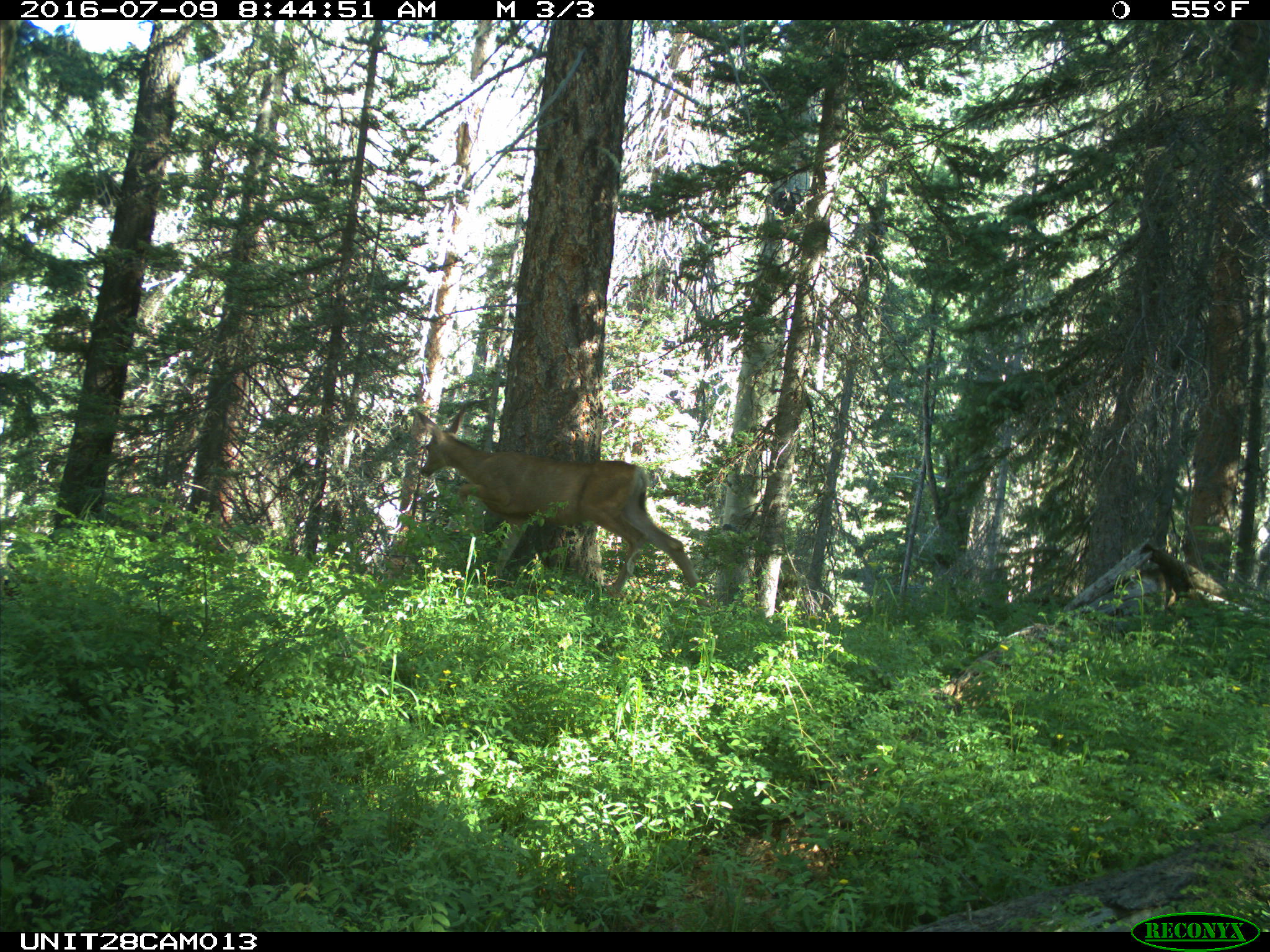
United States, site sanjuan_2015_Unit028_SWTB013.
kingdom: Animalia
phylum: Chordata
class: Mammalia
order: Artiodactyla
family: Cervidae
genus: Odocoileus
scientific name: Odocoileus hemionus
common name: mule deer